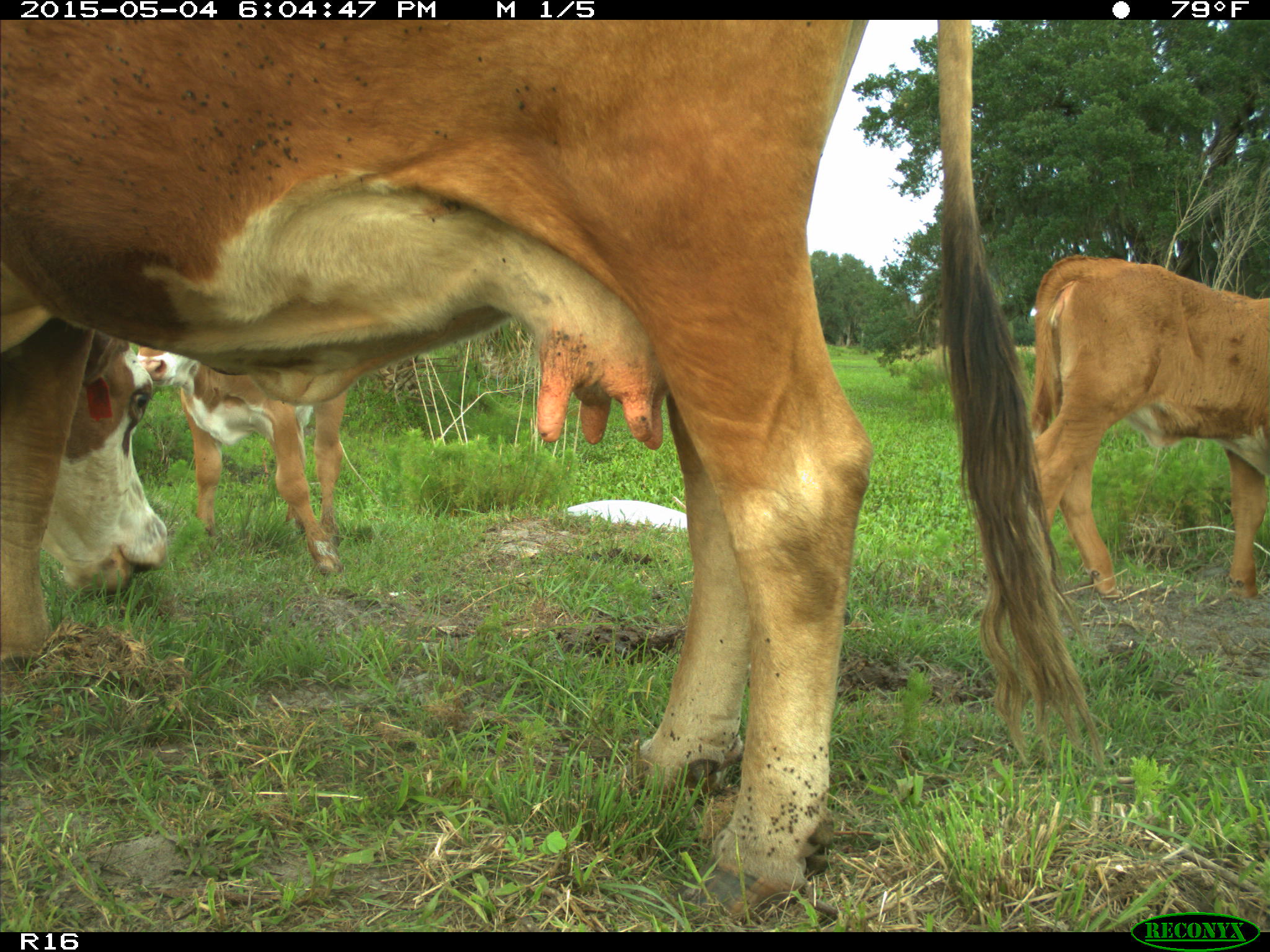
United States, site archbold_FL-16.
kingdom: Animalia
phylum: Chordata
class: Mammalia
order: Artiodactyla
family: Bovidae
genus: Bos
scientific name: Bos taurus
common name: domestic cow